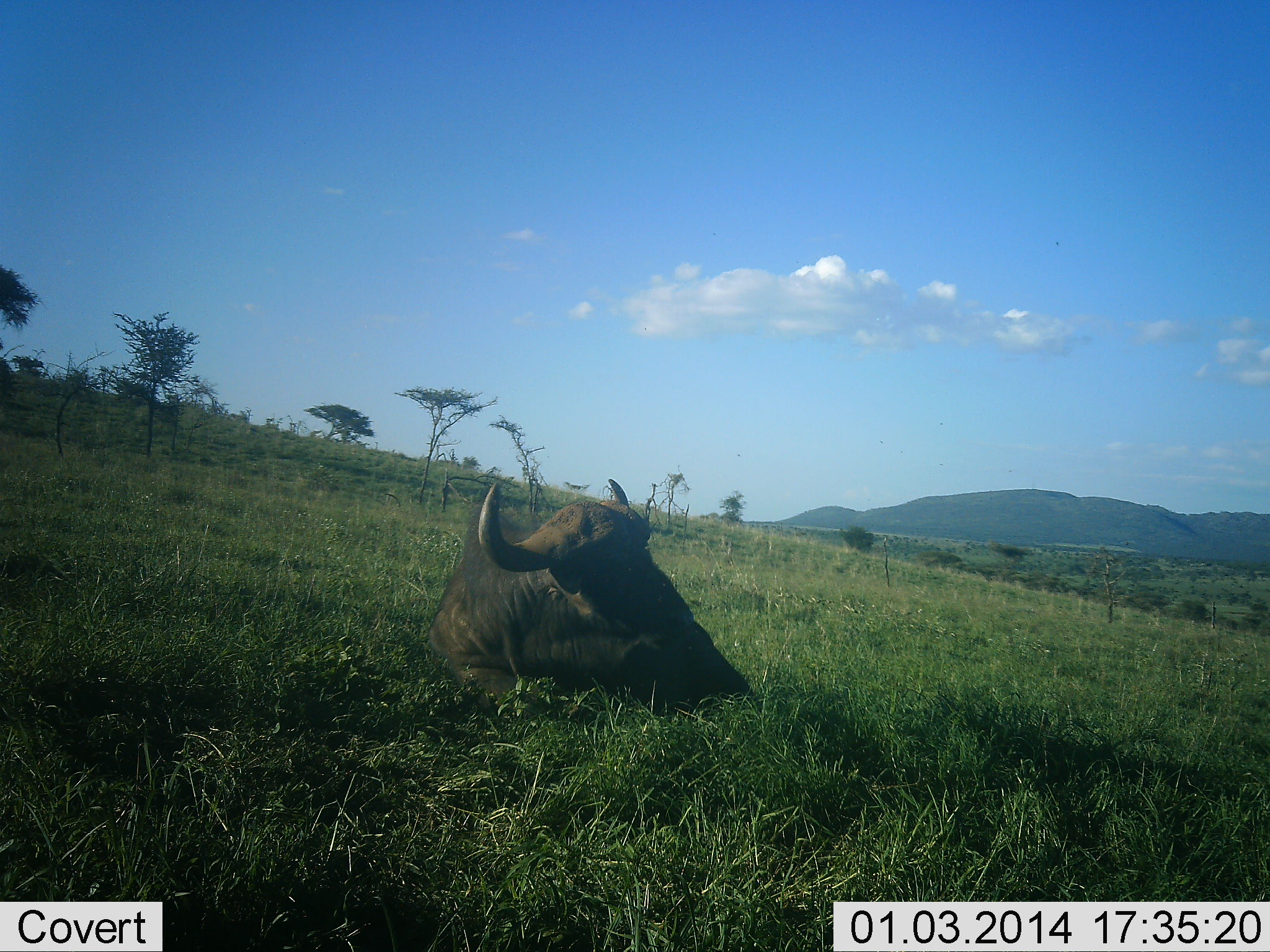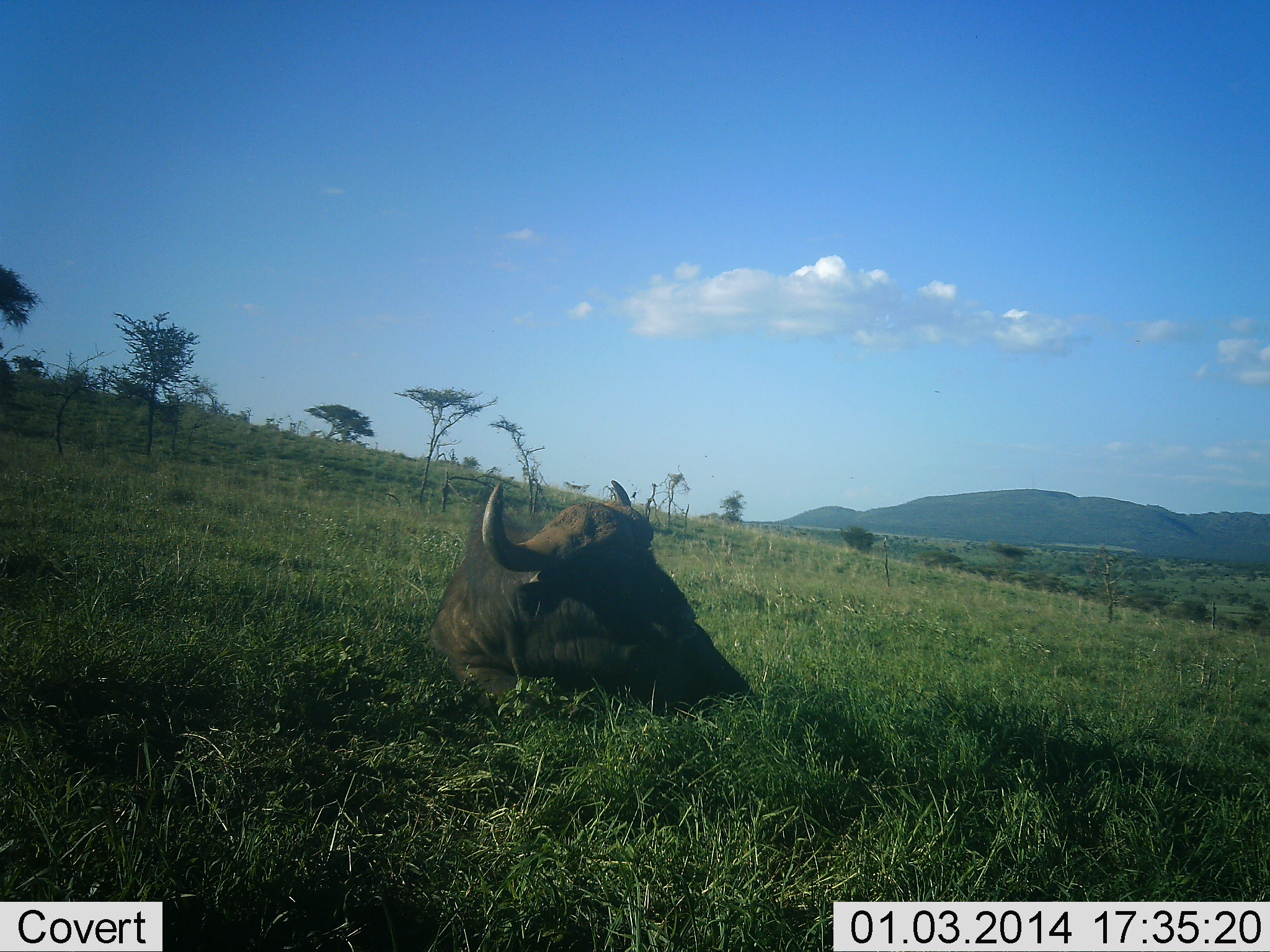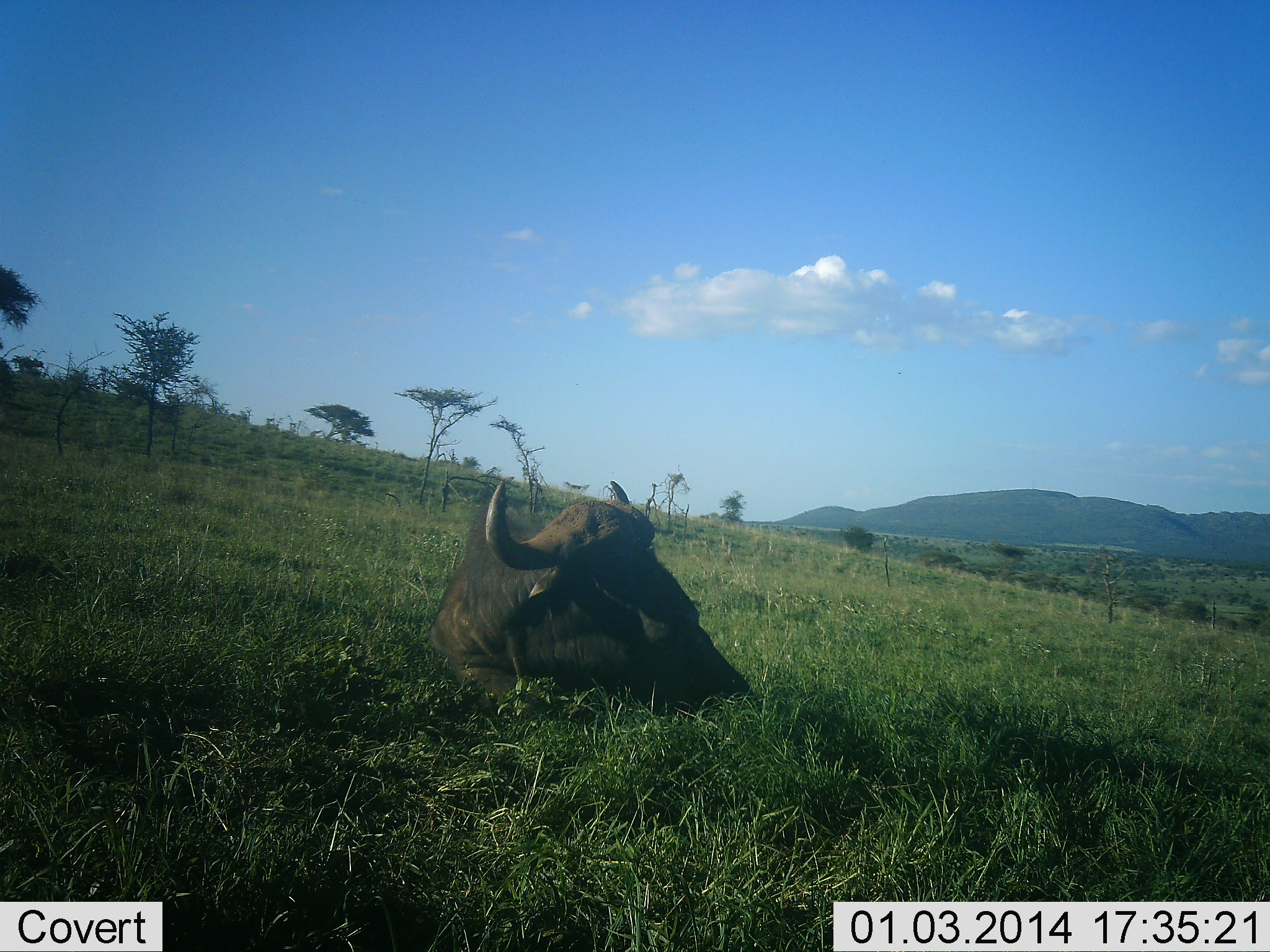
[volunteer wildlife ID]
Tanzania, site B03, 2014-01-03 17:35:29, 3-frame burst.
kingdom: Animalia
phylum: Chordata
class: Mammalia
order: Artiodactyla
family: Bovidae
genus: Syncerus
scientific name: Syncerus caffer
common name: cape buffalo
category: buffalo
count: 1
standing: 0%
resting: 100%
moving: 0%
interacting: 0%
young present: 0%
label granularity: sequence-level